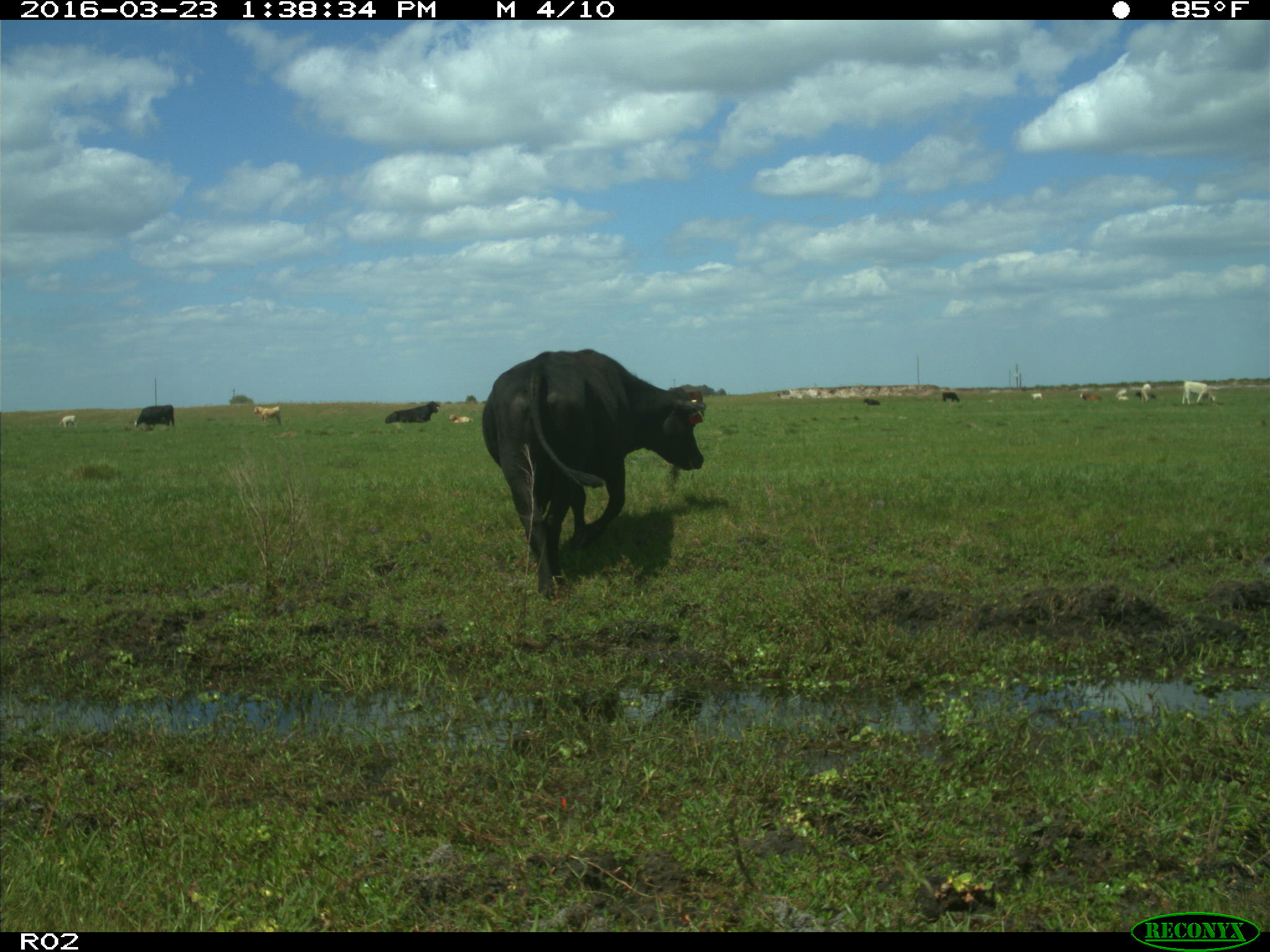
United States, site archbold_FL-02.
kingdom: Animalia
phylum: Chordata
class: Mammalia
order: Artiodactyla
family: Bovidae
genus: Bos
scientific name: Bos taurus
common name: domestic cow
Bos taurus (domestic cow).